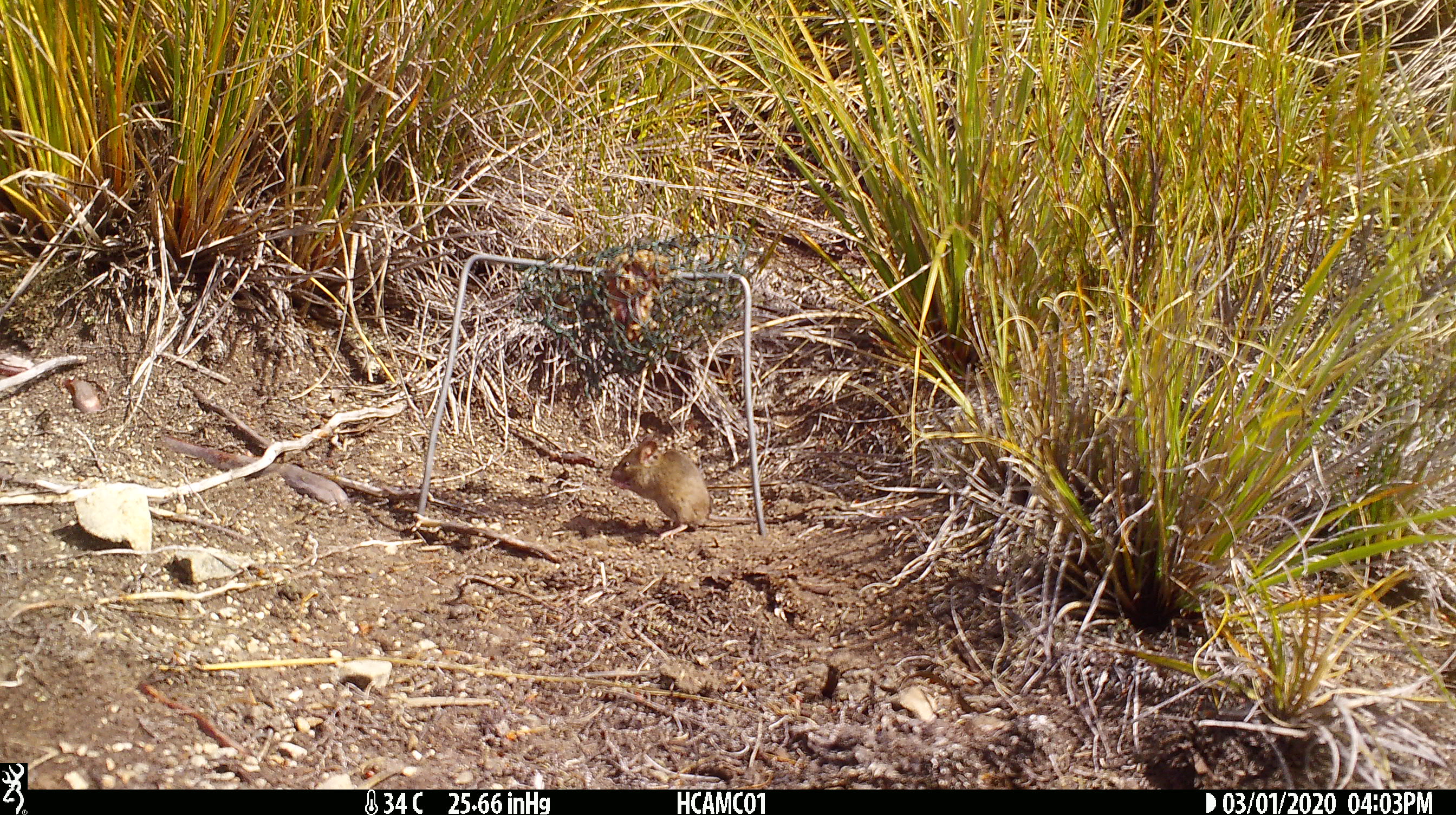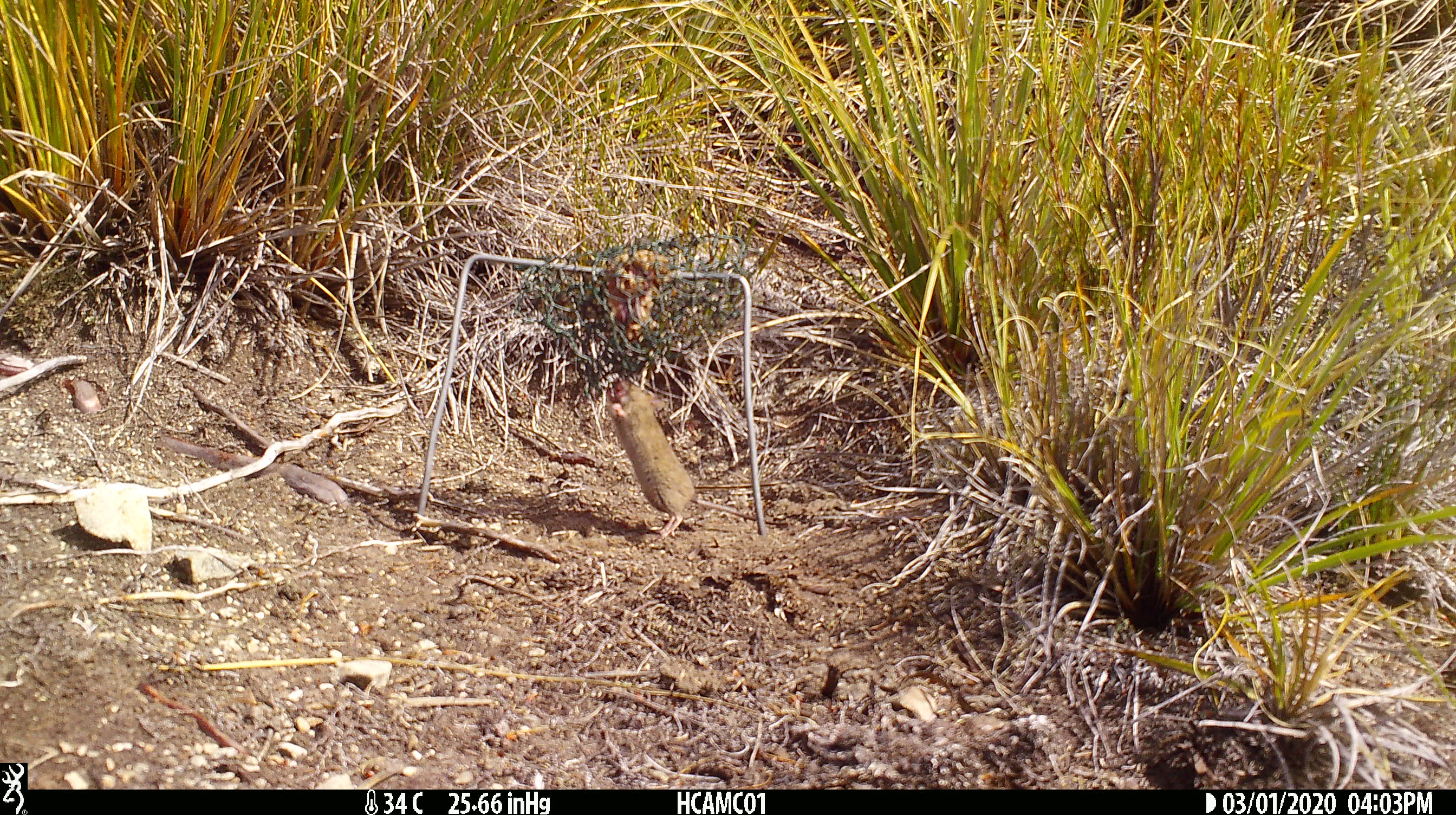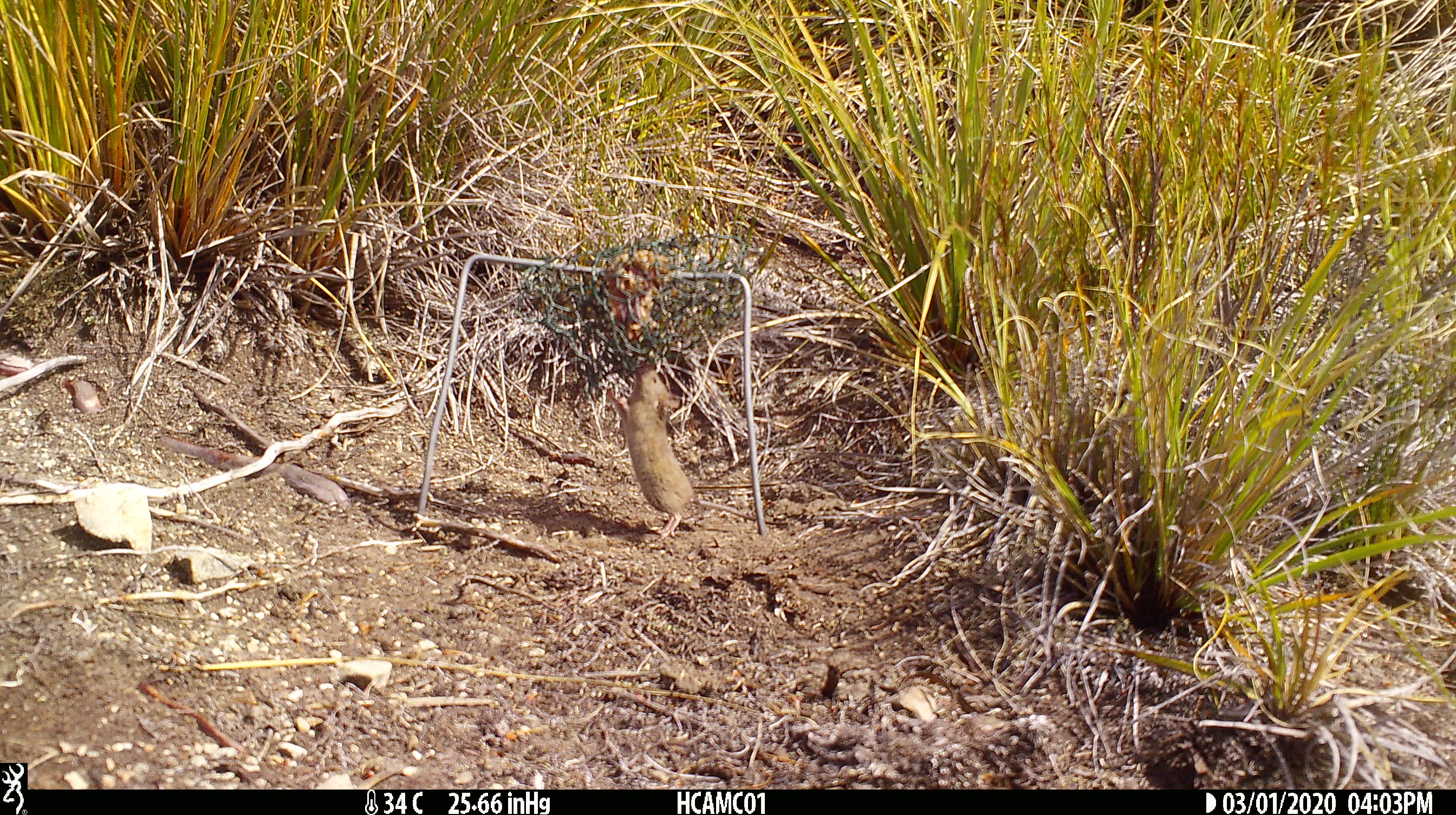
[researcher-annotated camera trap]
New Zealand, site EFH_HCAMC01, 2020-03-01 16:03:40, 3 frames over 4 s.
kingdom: Animalia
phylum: Chordata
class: Mammalia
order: Rodentia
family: Muridae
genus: Mus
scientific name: Mus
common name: mouse